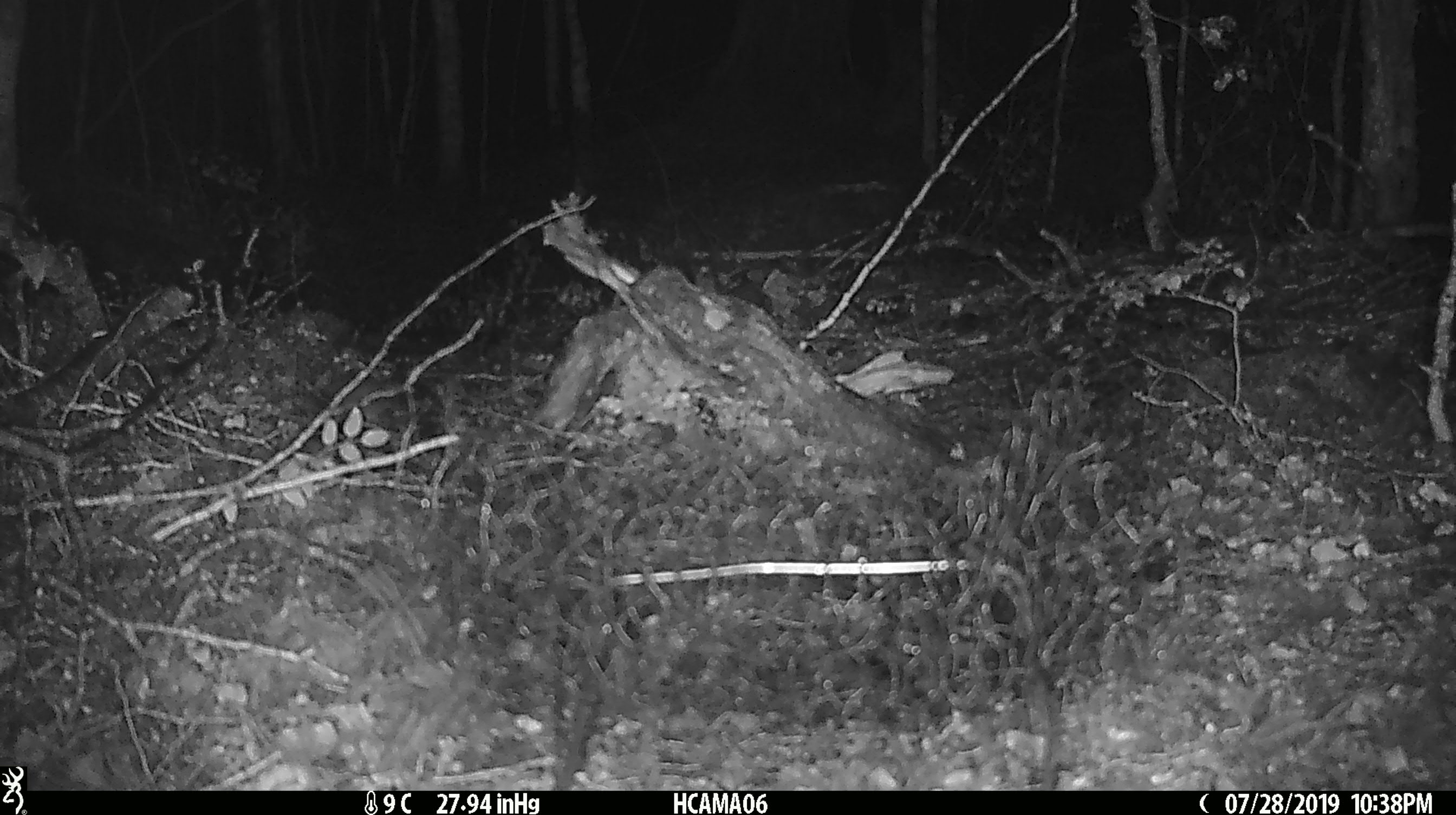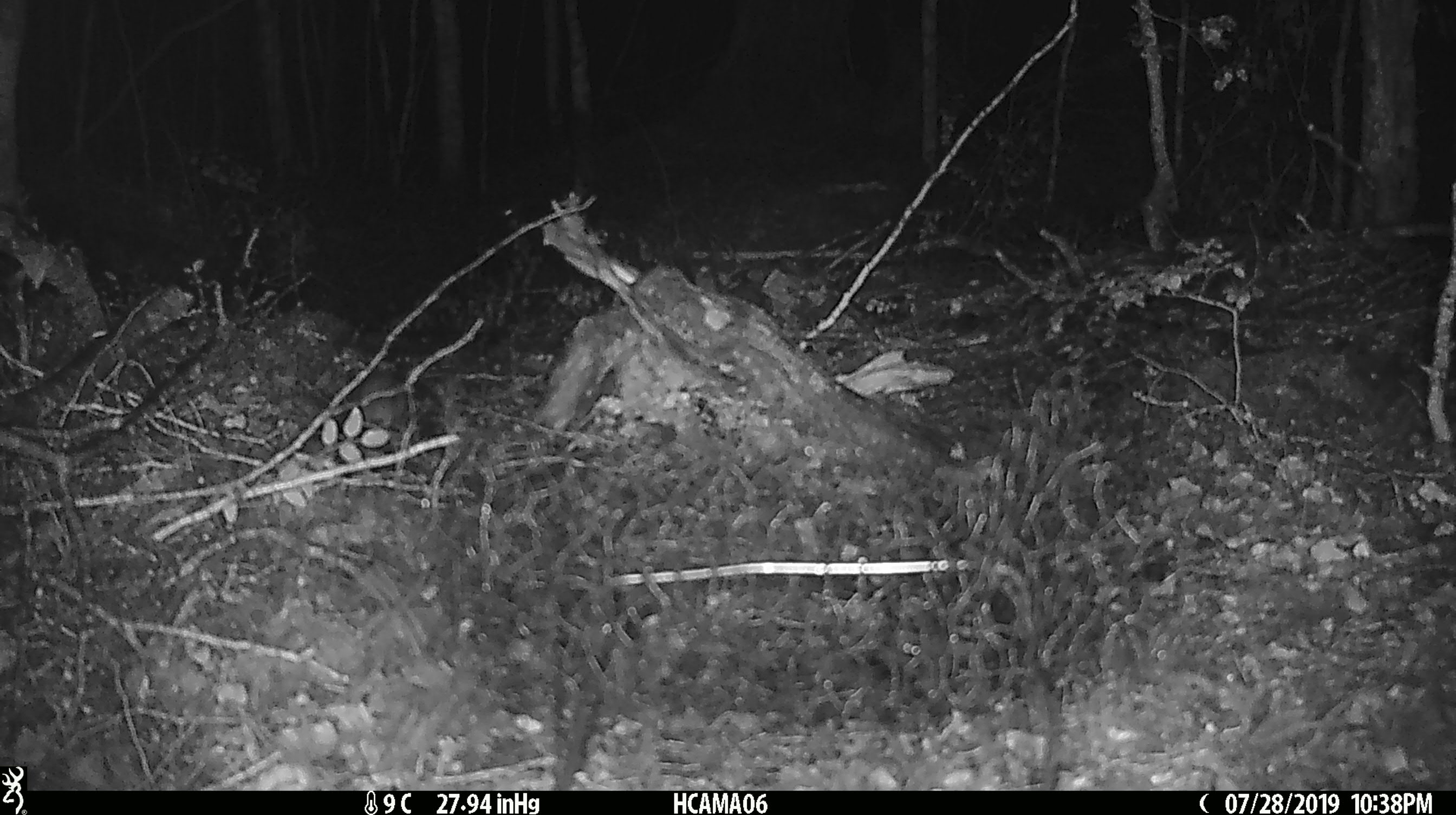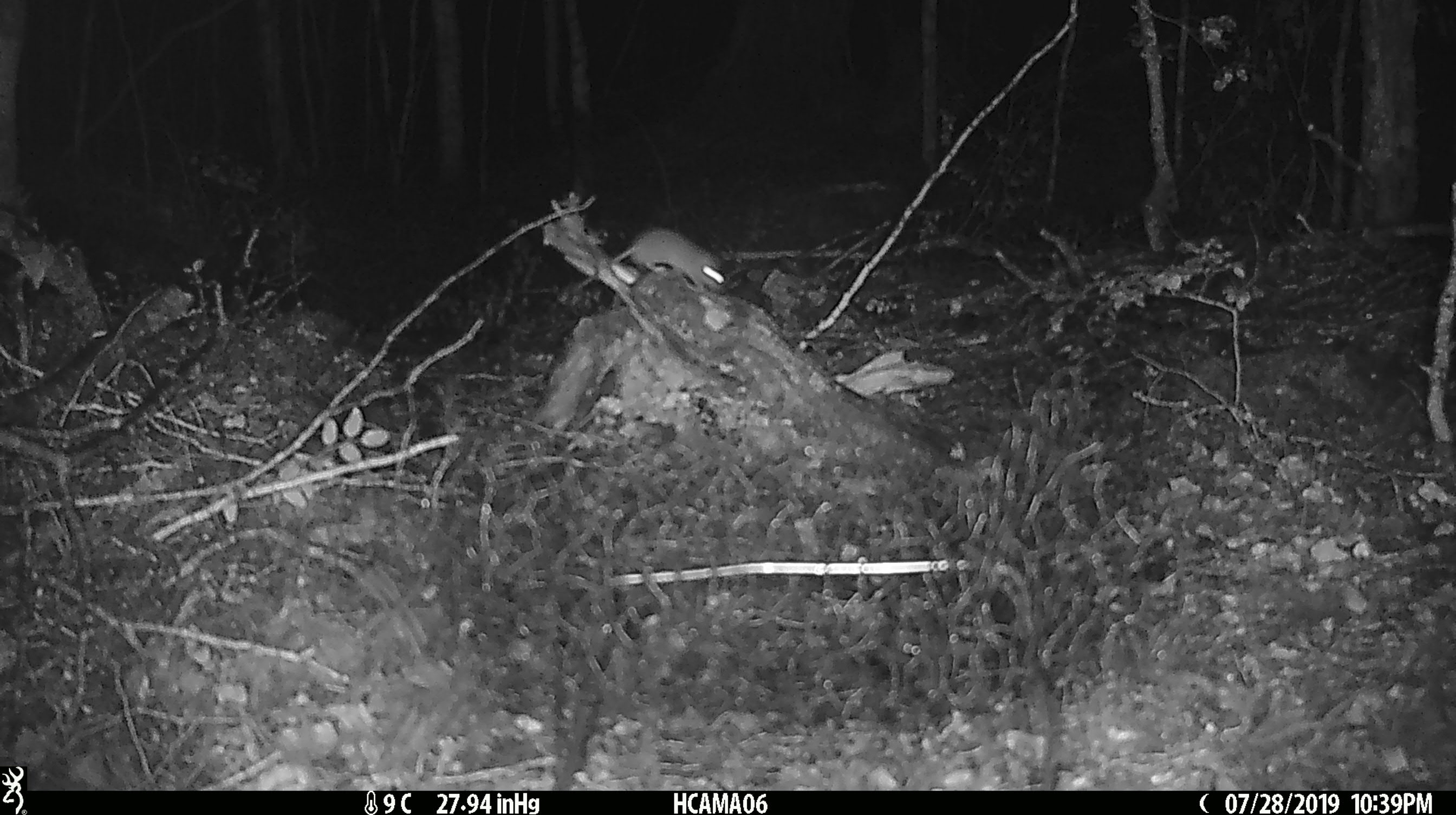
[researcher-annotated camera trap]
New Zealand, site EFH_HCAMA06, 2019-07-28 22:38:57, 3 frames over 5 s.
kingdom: Animalia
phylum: Chordata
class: Mammalia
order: Rodentia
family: Muridae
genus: Mus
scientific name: Mus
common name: mouse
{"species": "mouse (Mus)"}